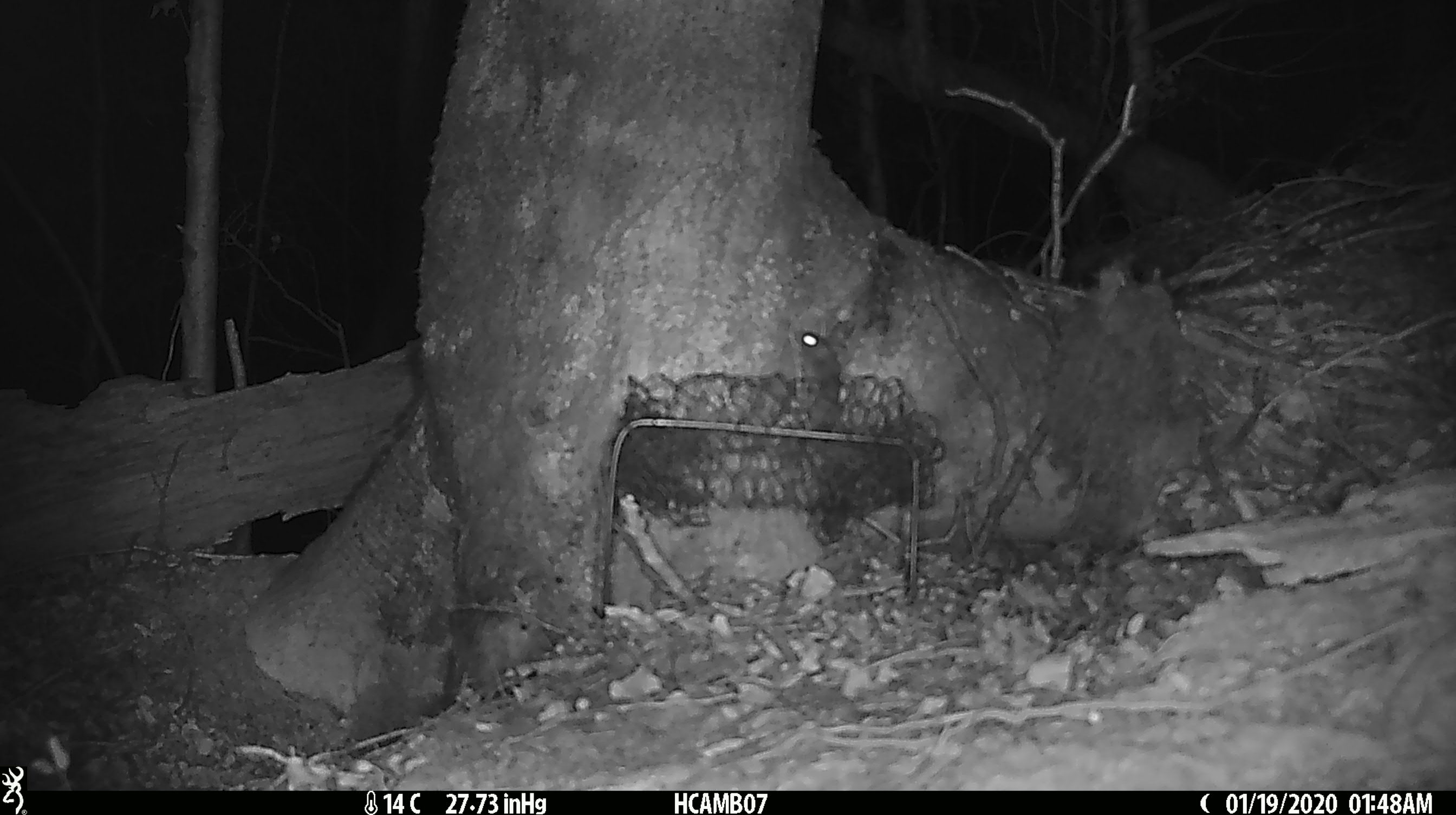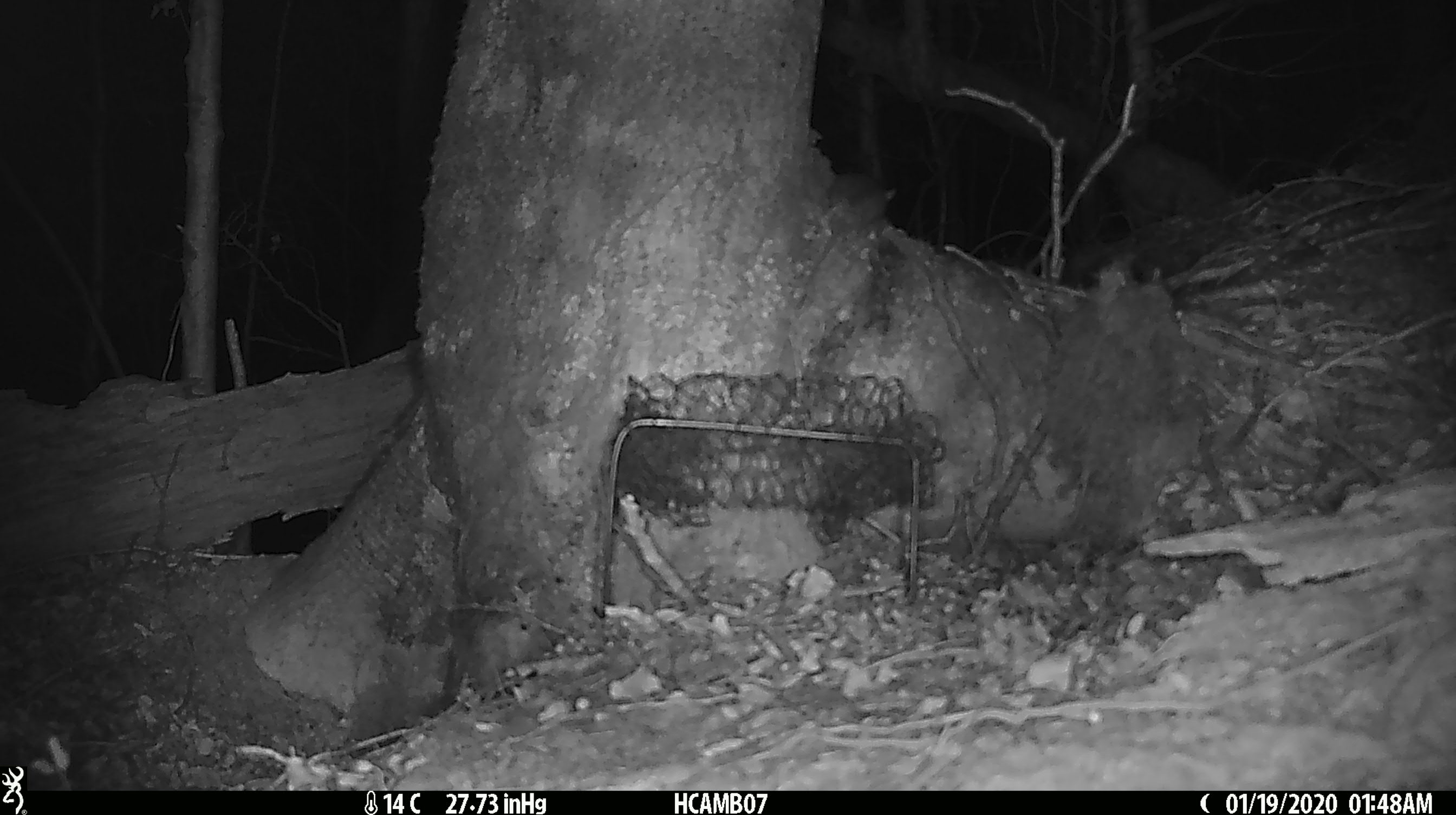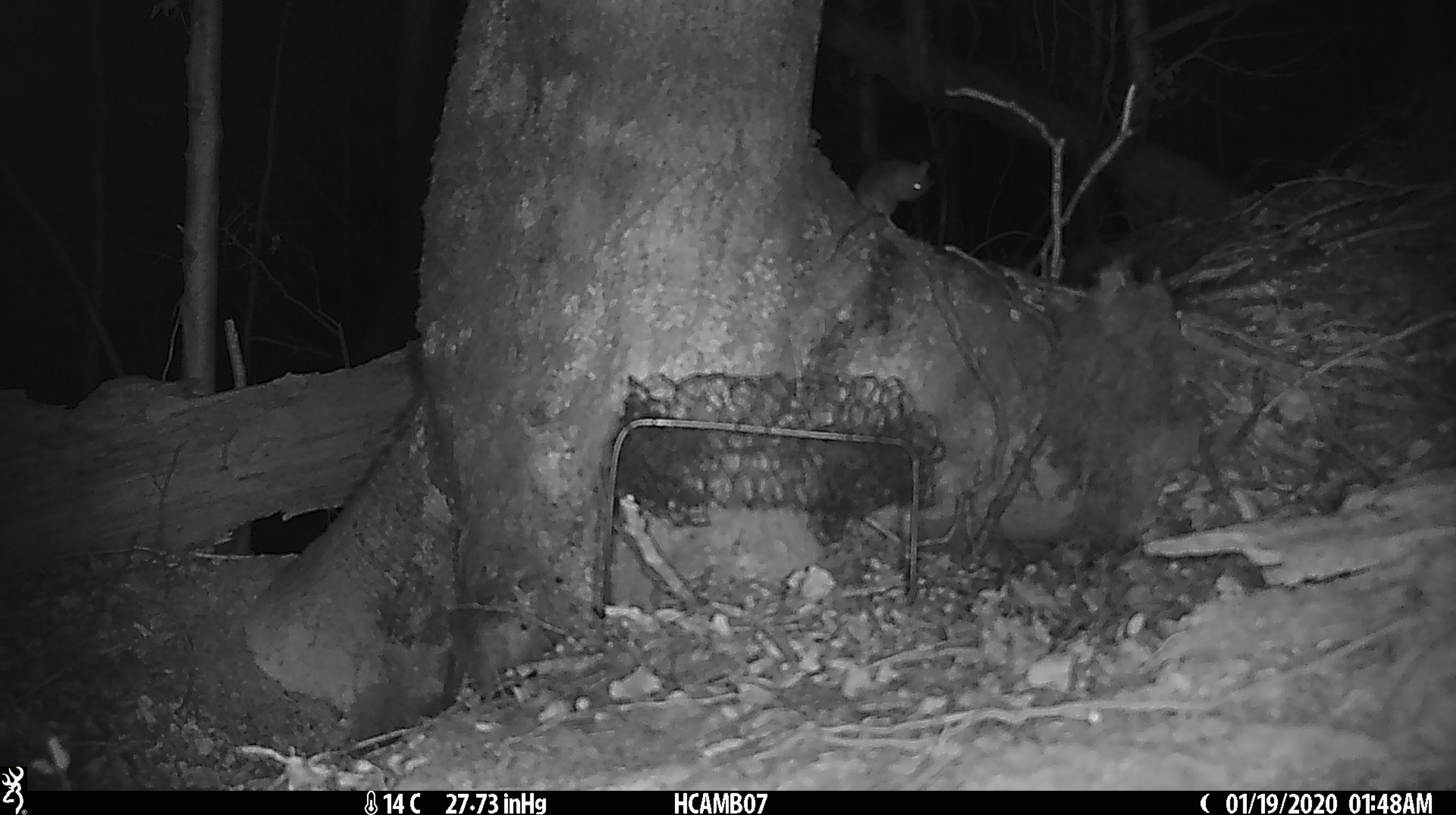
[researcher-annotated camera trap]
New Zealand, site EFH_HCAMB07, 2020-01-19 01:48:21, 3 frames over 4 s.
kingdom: Animalia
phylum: Chordata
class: Mammalia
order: Rodentia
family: Muridae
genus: Mus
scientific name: Mus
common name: mouse